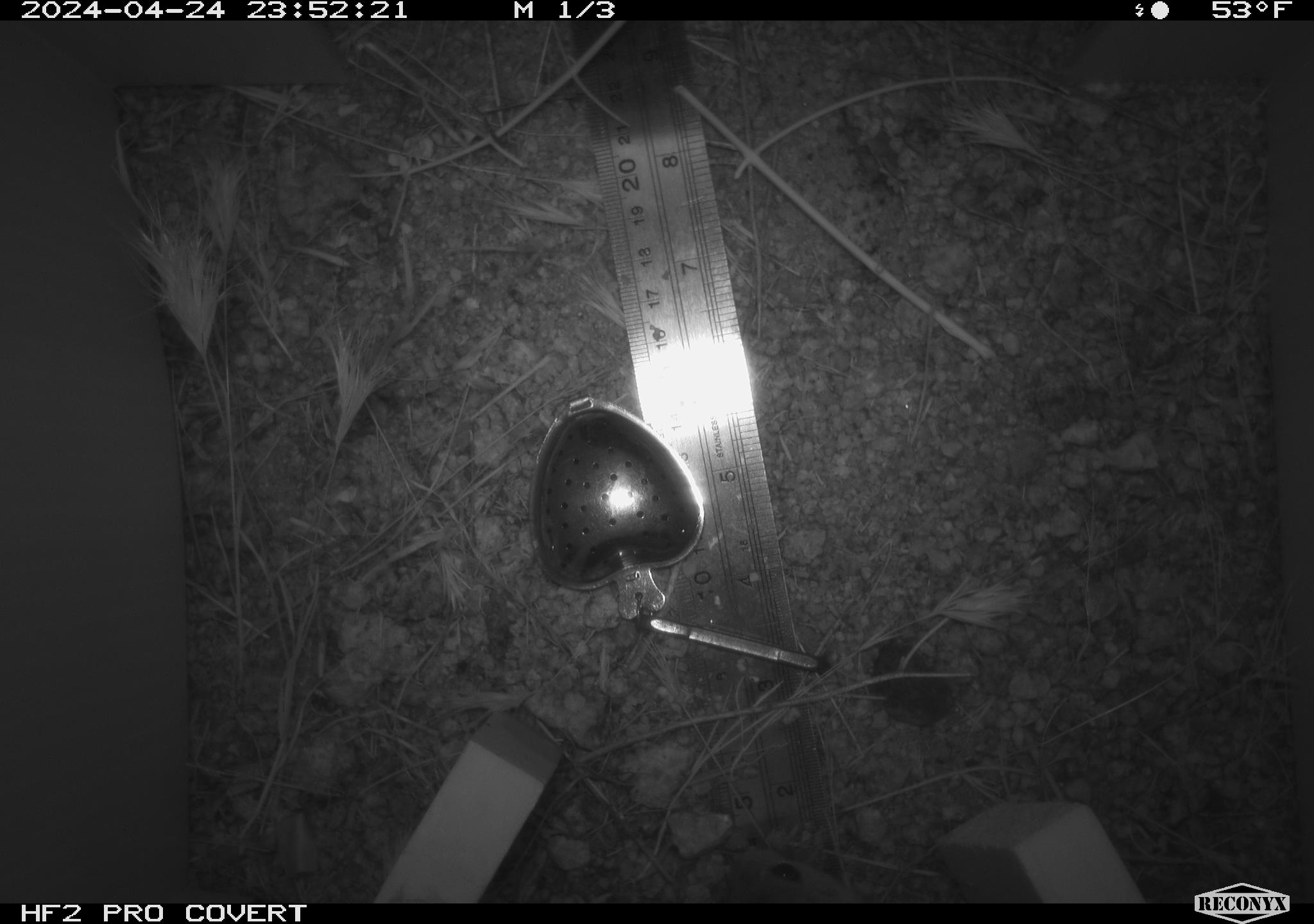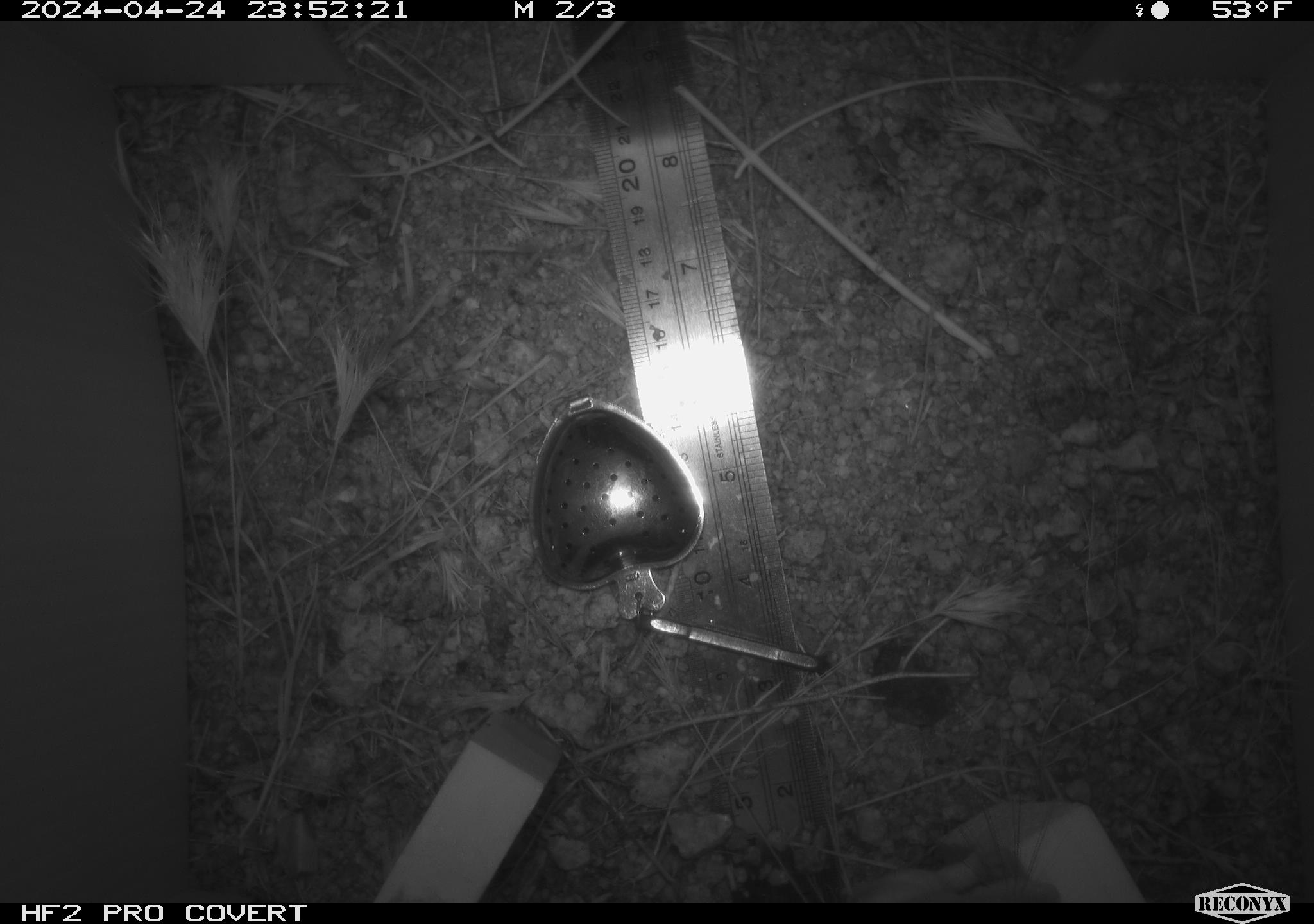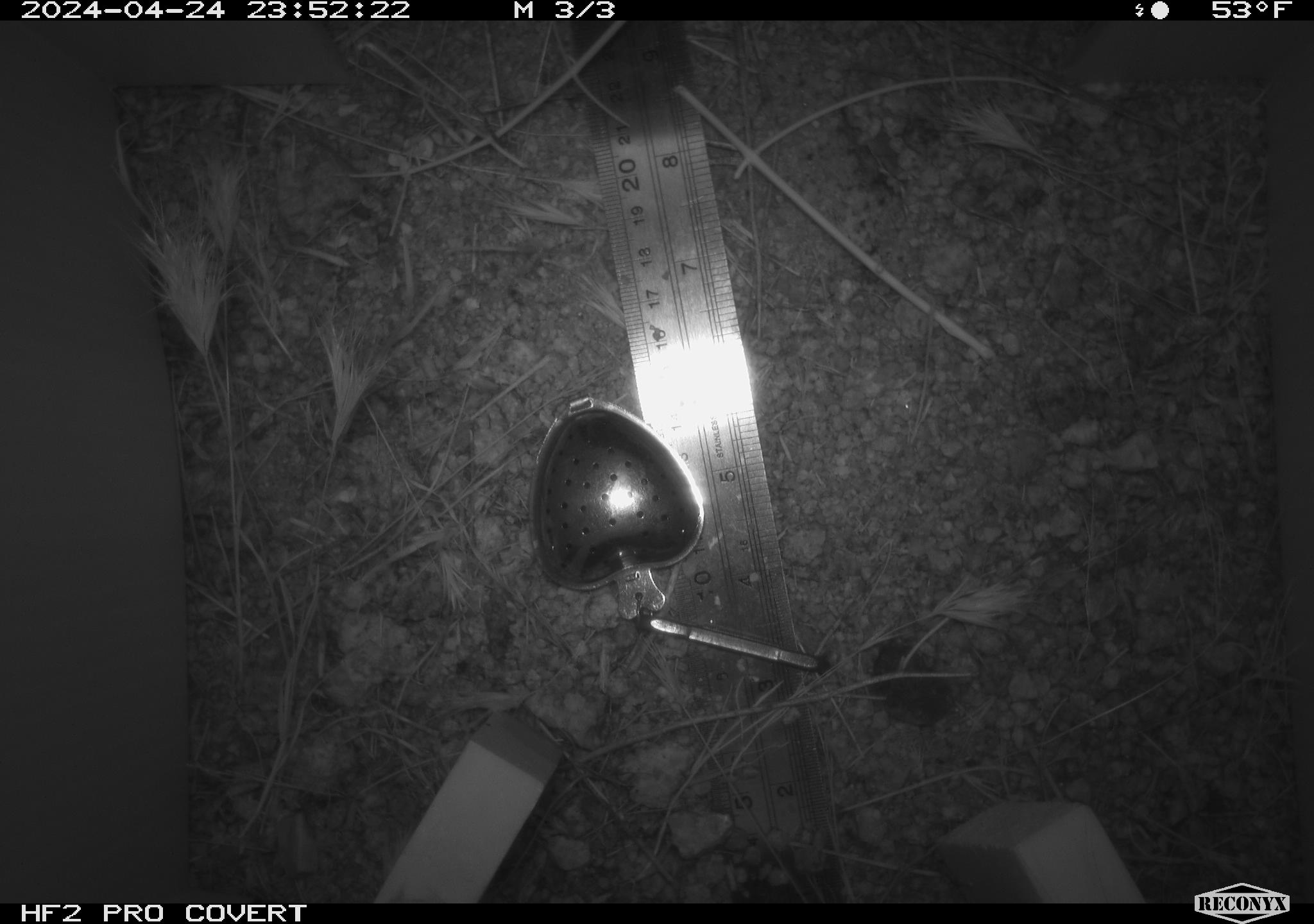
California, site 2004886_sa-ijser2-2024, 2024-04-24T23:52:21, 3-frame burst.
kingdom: Animalia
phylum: Chordata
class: Mammalia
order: Rodentia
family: Heteromyidae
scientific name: Heteromyidae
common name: kangaroo rats and pocket mice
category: heteromyidae family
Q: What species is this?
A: Heteromyidae family (kangaroo rats and pocket mice) (Heteromyidae).